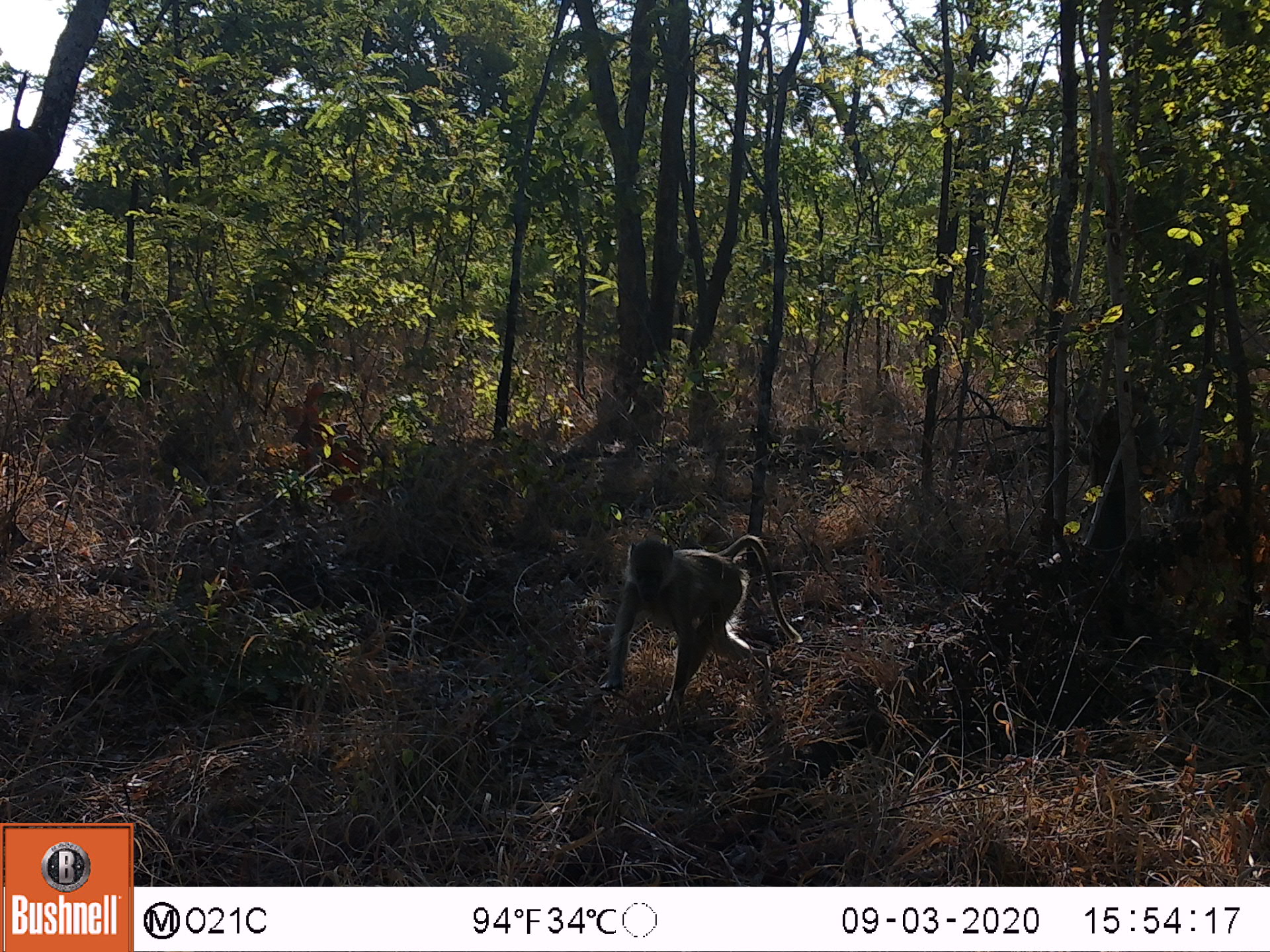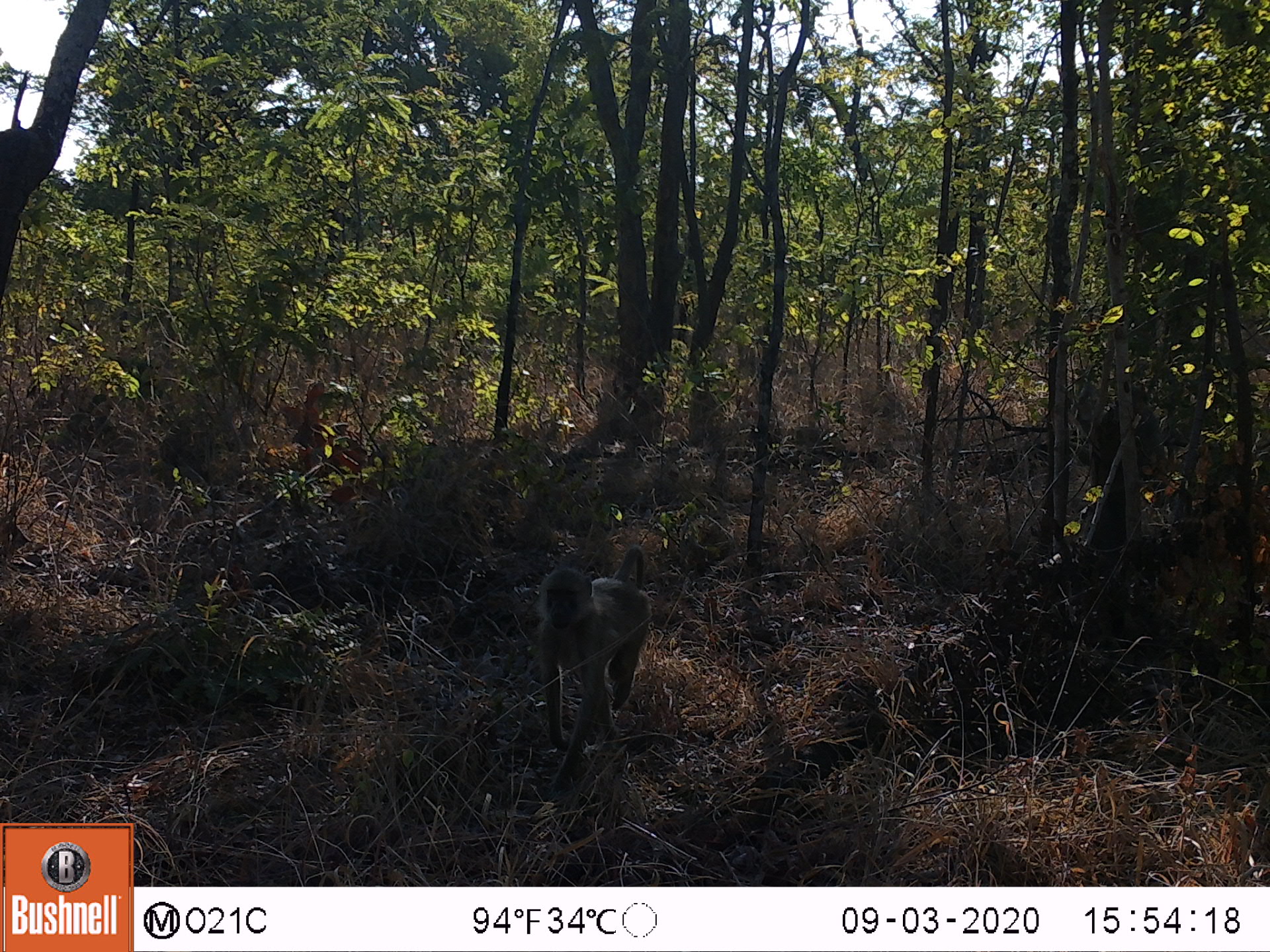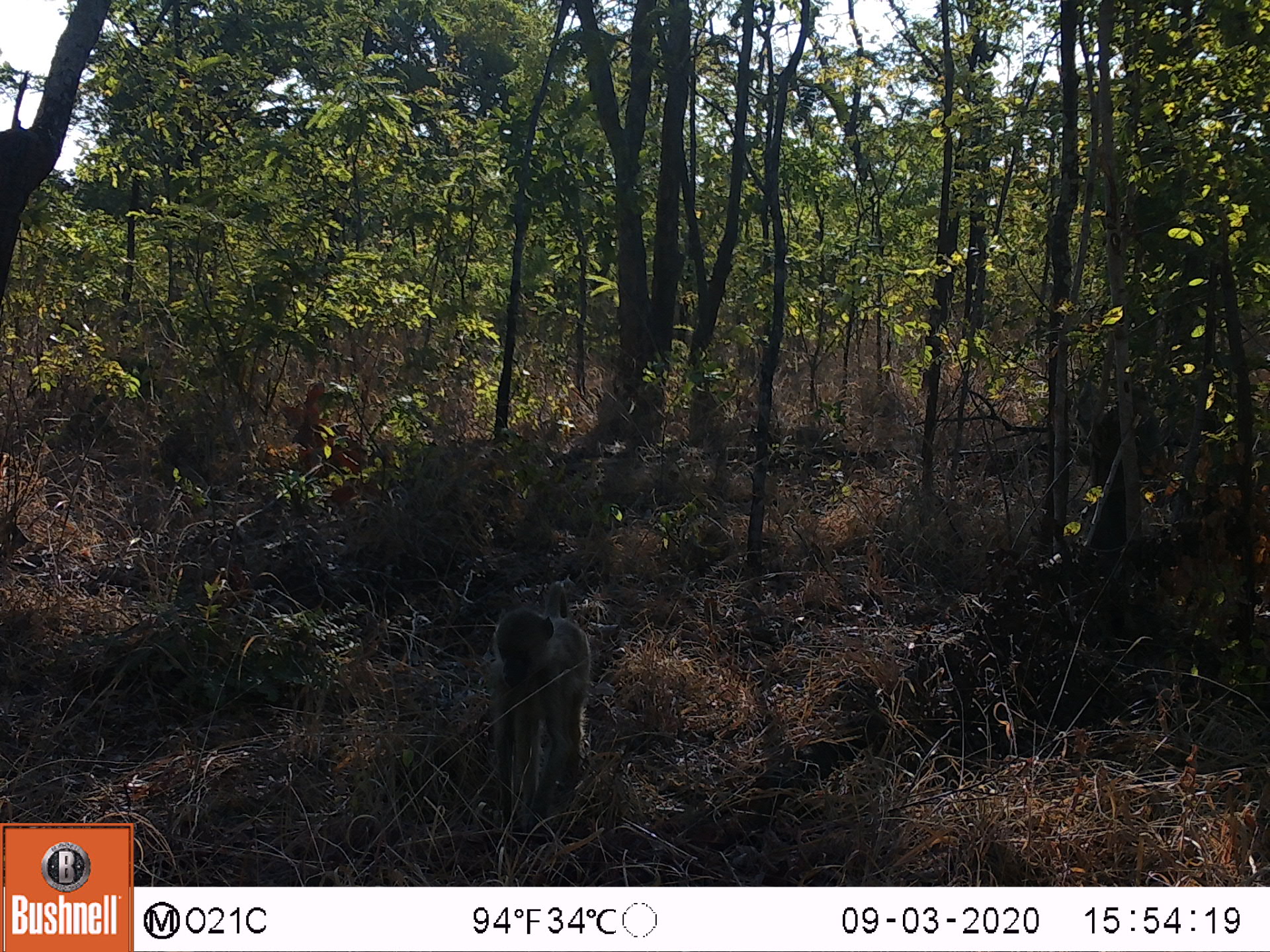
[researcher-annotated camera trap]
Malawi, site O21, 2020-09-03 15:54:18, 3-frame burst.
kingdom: Animalia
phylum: Chordata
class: Mammalia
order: Primates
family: Cercopithecidae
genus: Papio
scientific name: Papio cynocephalus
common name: yellow baboon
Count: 1.